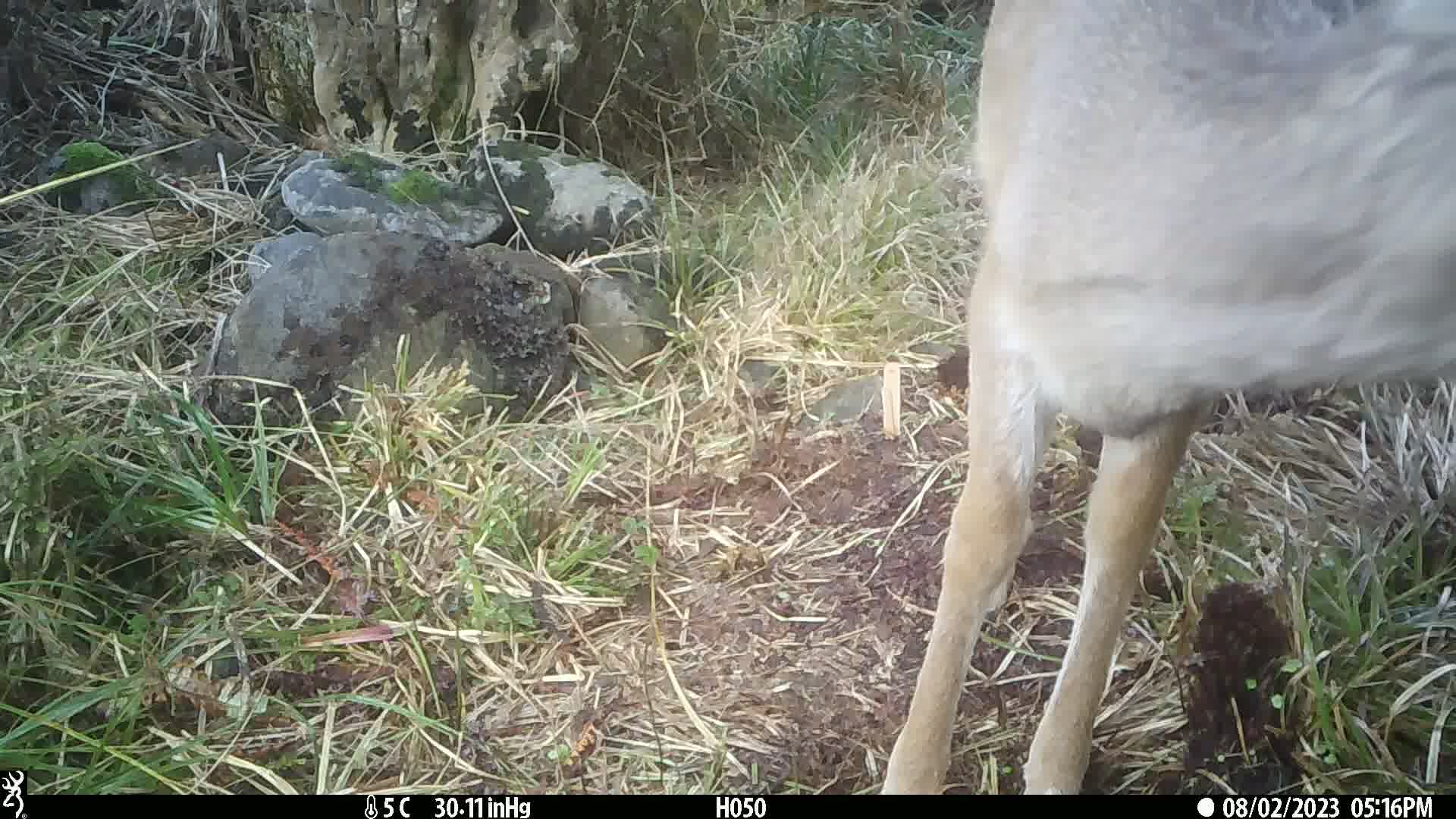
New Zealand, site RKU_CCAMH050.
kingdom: Animalia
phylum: Chordata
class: Mammalia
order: Artiodactyla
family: Cervidae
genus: Odocoileus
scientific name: Odocoileus virginianus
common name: white-tailed deer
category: white tailed deer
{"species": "white tailed deer (white-tailed deer) (Odocoileus virginianus)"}